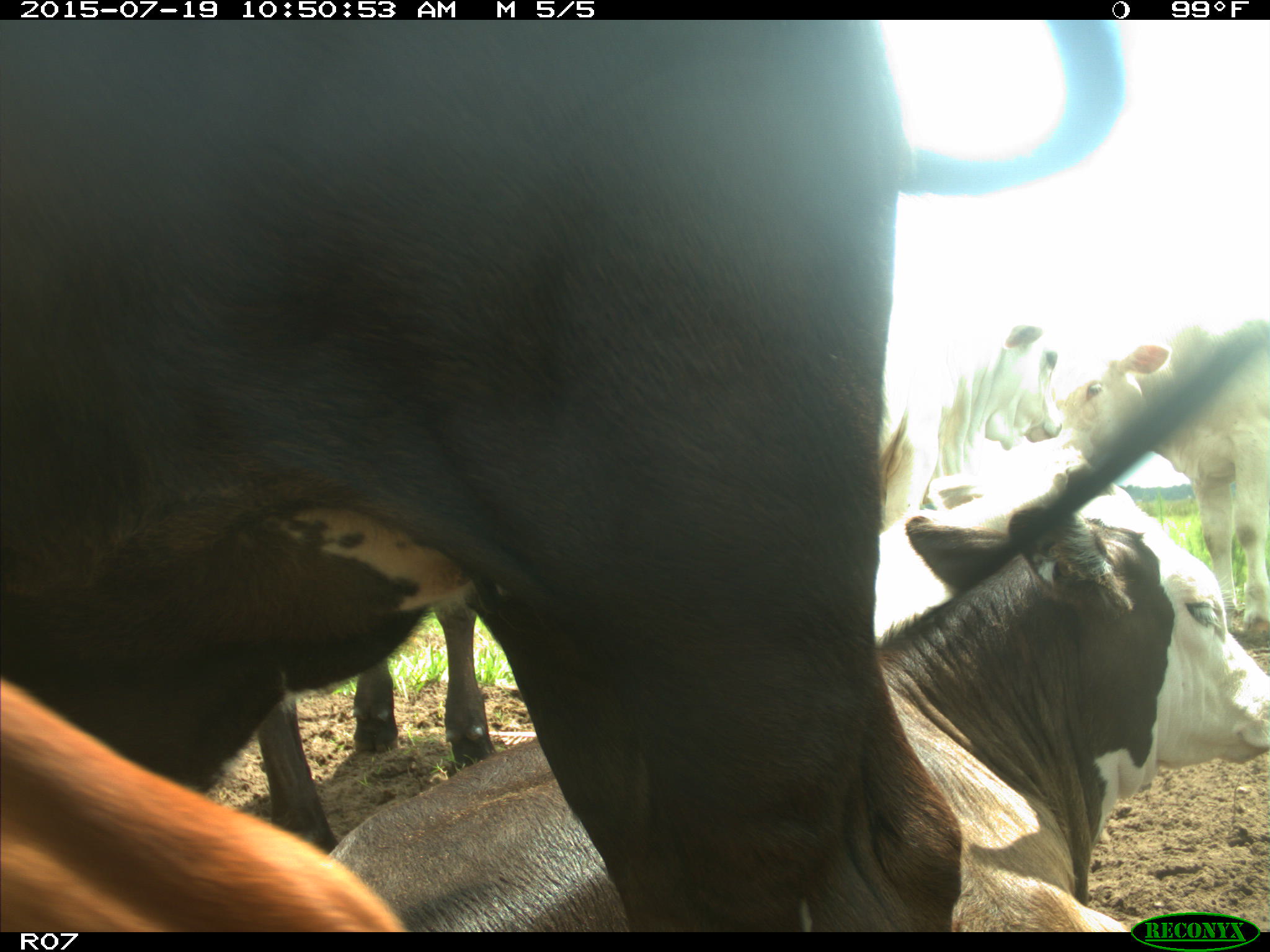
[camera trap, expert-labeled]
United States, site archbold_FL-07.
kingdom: Animalia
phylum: Chordata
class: Mammalia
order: Artiodactyla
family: Bovidae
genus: Bos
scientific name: Bos taurus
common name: domestic cow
Bos taurus (domestic cow).